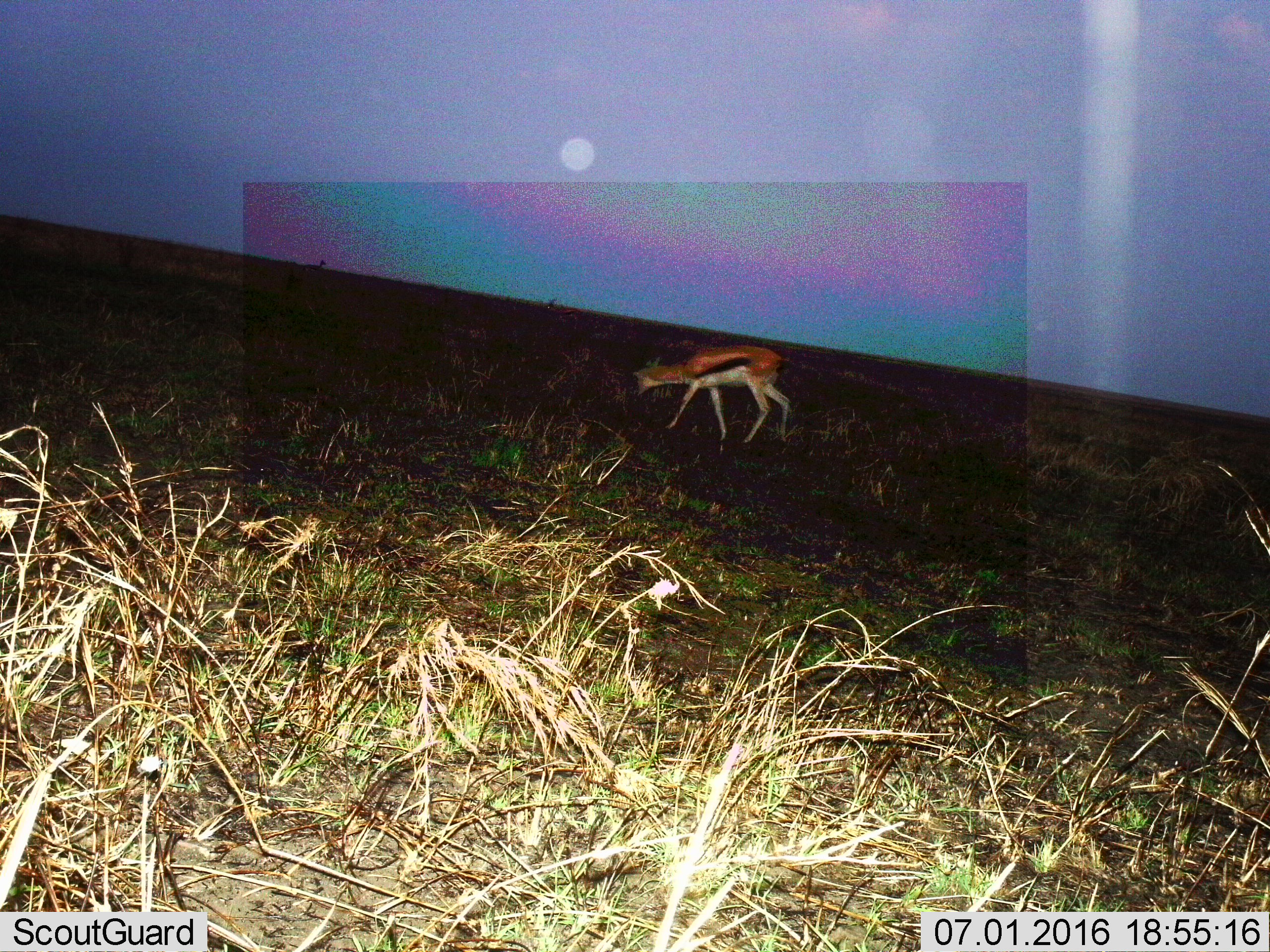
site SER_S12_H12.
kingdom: Animalia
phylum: Chordata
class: Mammalia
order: Artiodactyla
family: Bovidae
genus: Eudorcas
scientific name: Eudorcas thomsonii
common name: thomson's gazelle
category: gazellethomsons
Gazellethomsons (thomson's gazelle) (Eudorcas thomsonii), count 1. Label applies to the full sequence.